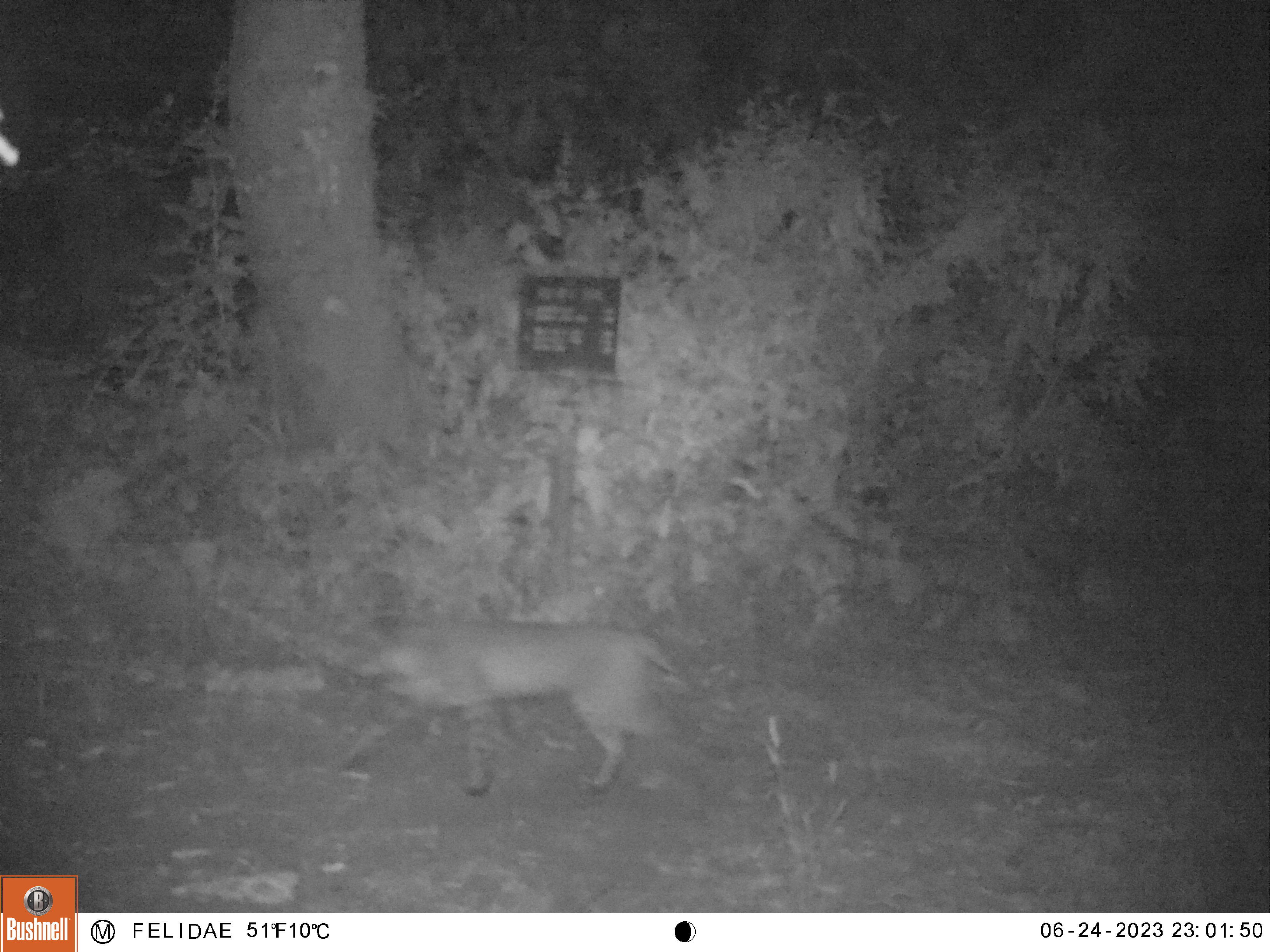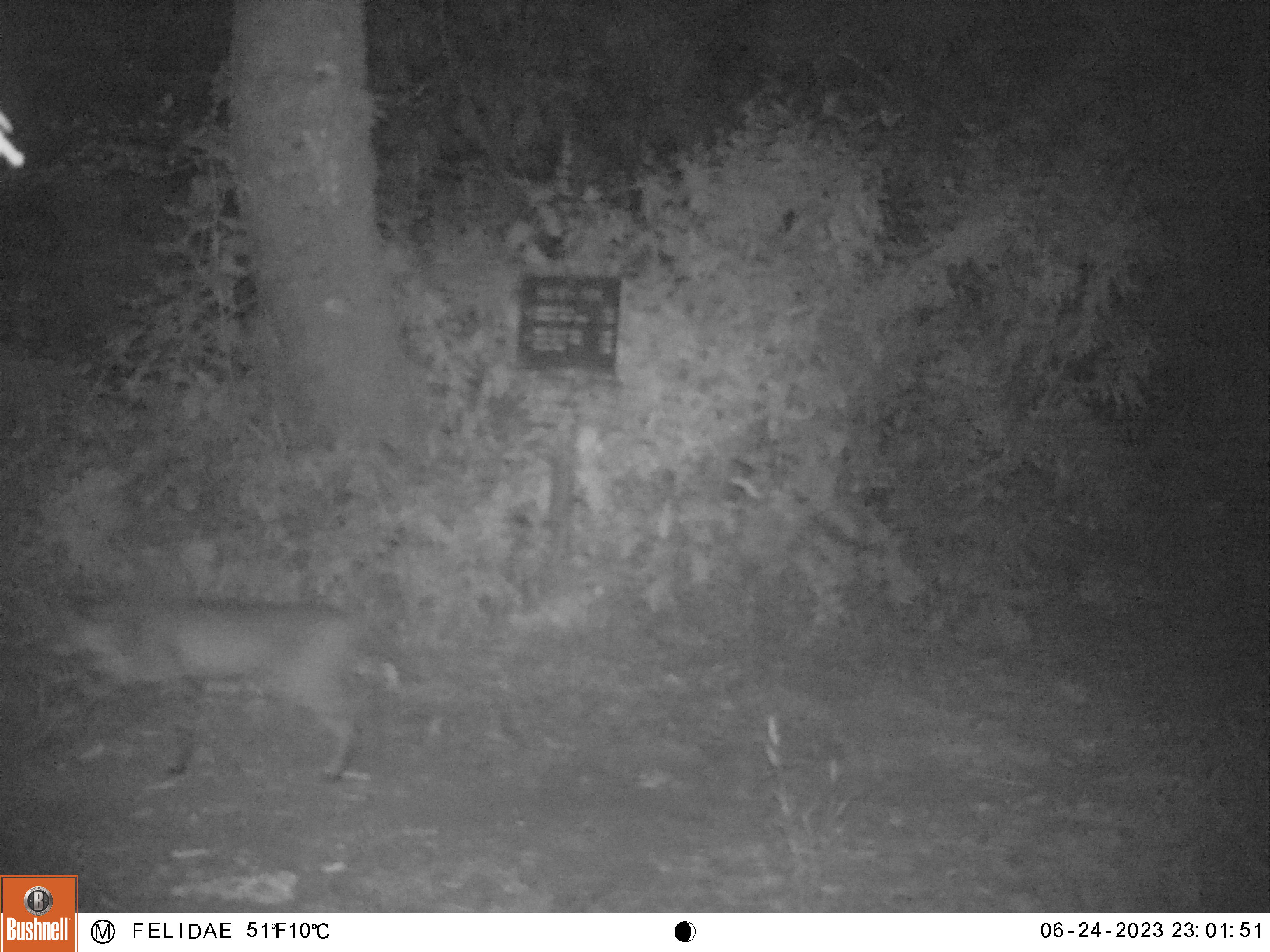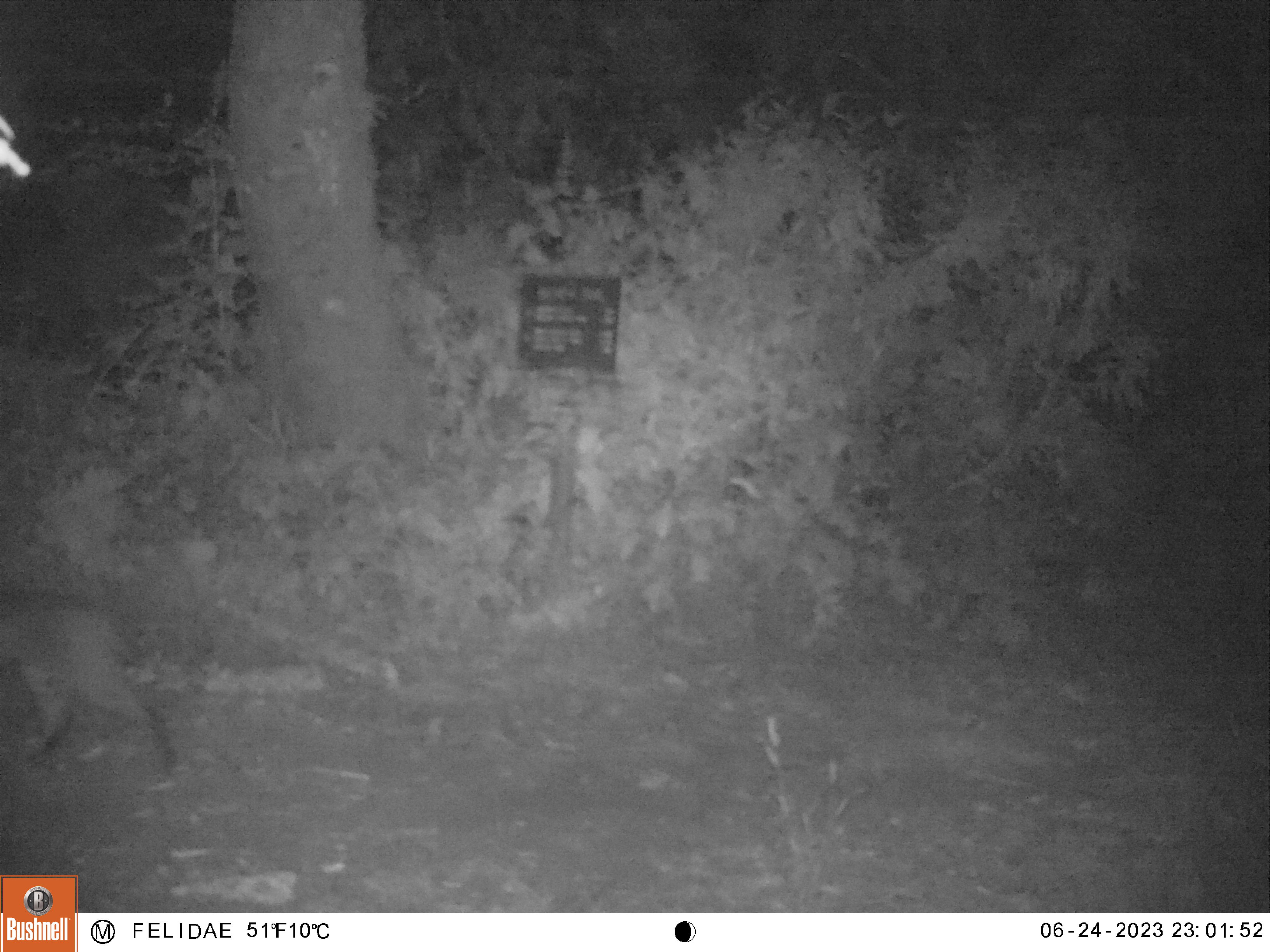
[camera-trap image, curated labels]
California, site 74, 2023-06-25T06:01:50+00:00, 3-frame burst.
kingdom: Animalia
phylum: Chordata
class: Mammalia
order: Carnivora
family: Felidae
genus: Lynx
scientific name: Lynx rufus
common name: bobcat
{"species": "bobcat (Lynx rufus)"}